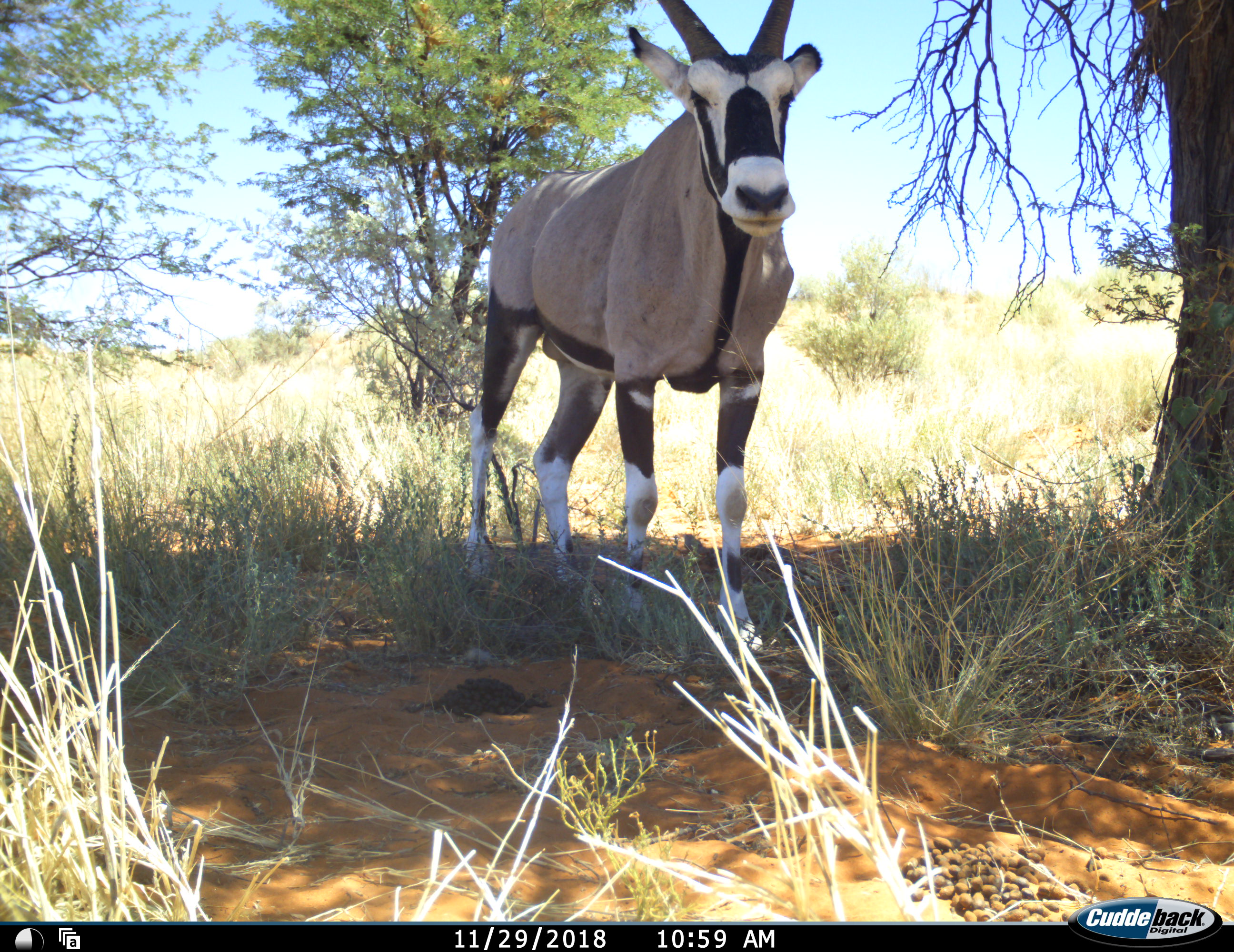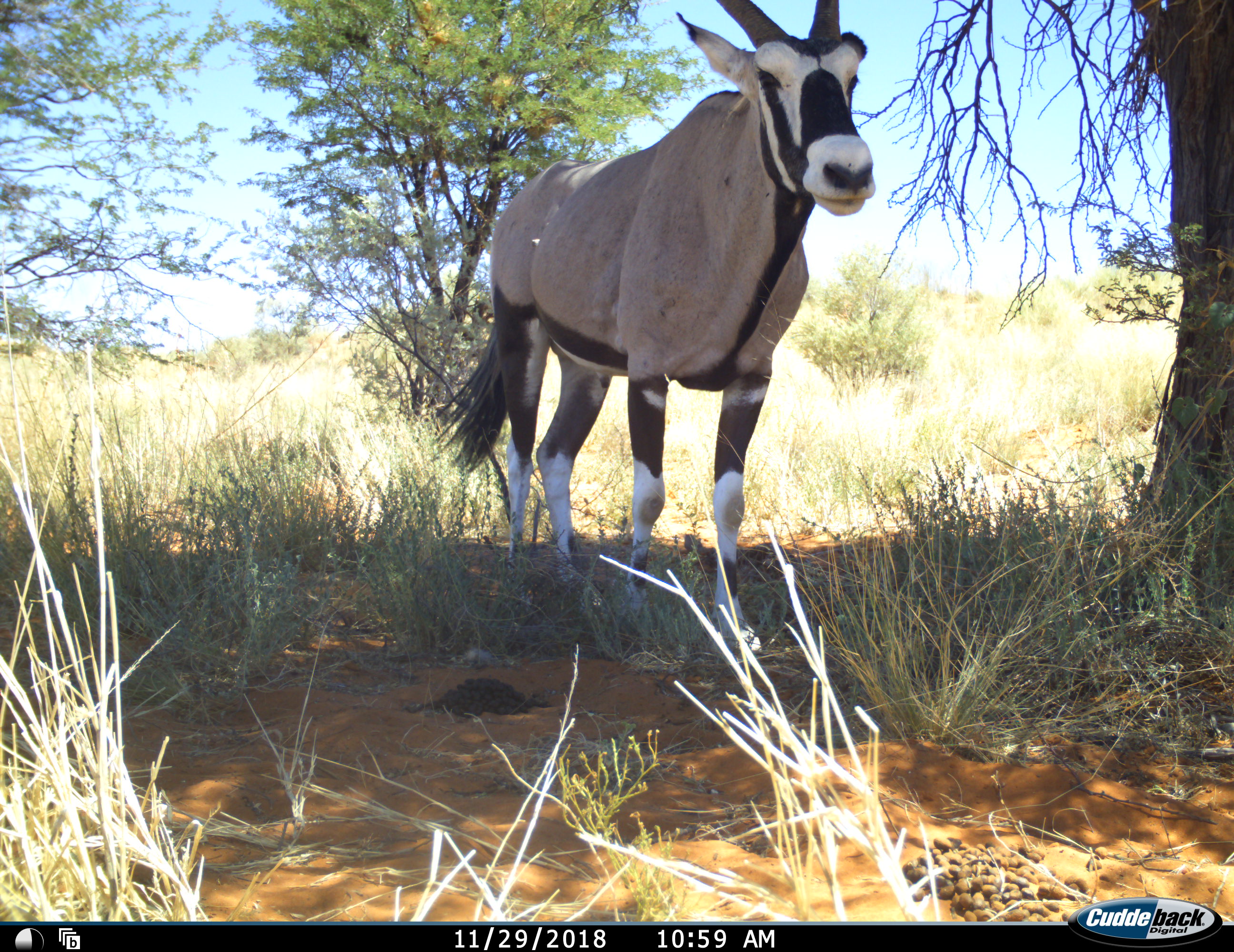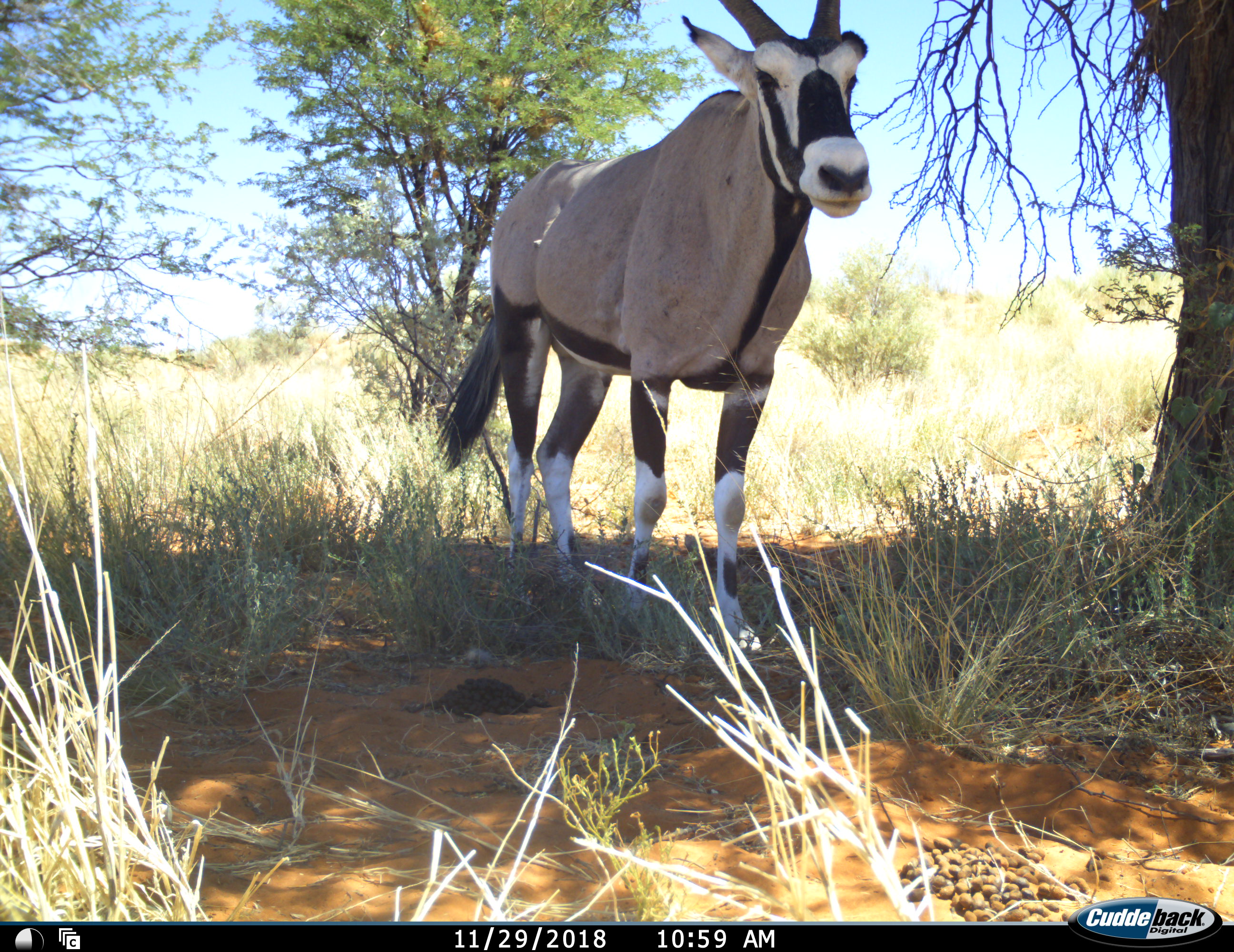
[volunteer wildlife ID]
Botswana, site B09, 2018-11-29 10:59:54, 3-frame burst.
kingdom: Animalia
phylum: Chordata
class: Mammalia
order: Artiodactyla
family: Bovidae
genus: Oryx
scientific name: Oryx gazella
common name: gemsbok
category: gemsbokoryx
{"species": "gemsbokoryx (gemsbok) (Oryx gazella)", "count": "1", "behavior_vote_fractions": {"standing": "90%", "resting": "0%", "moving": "10%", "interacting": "0%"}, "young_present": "0%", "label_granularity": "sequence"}